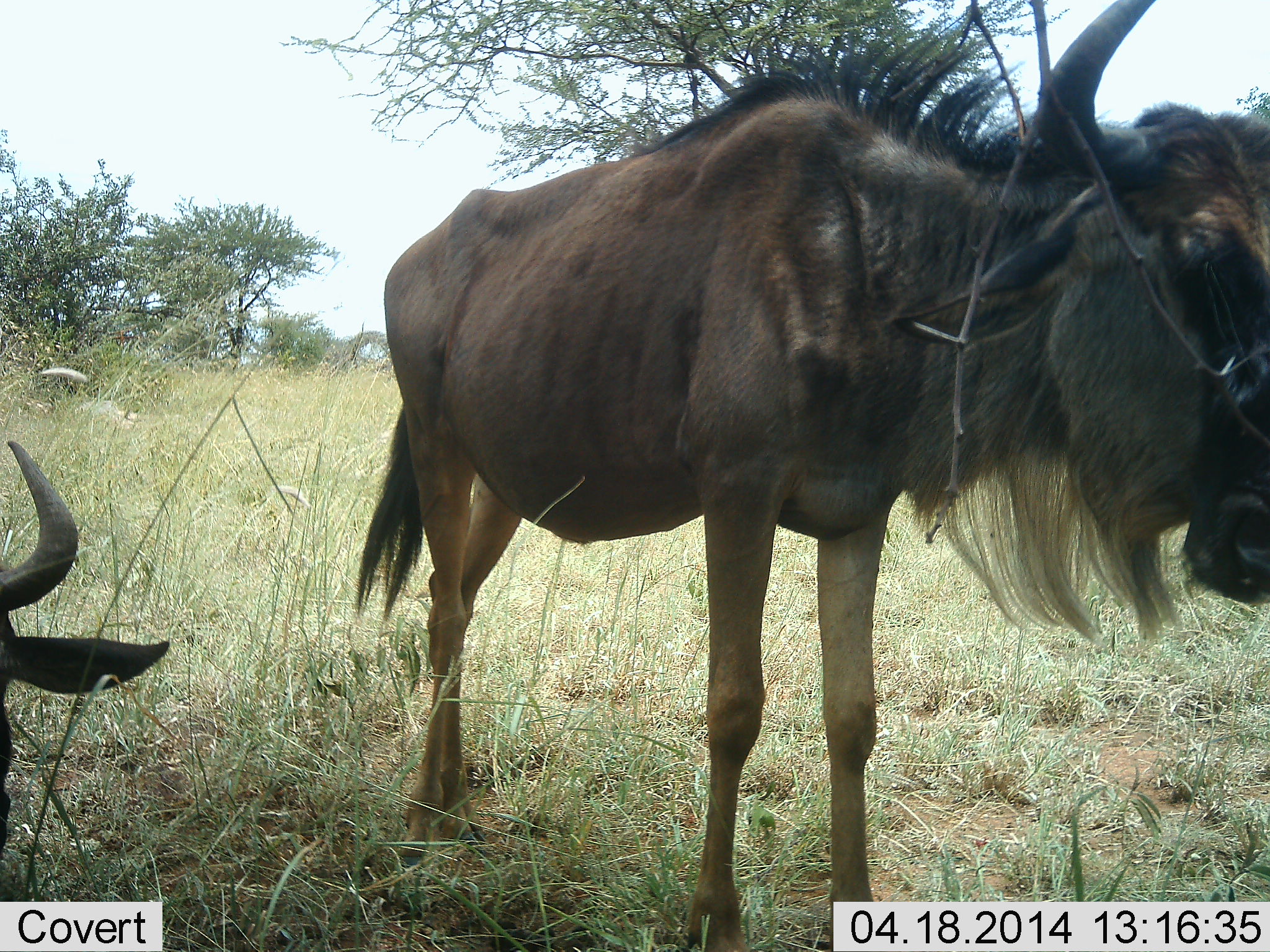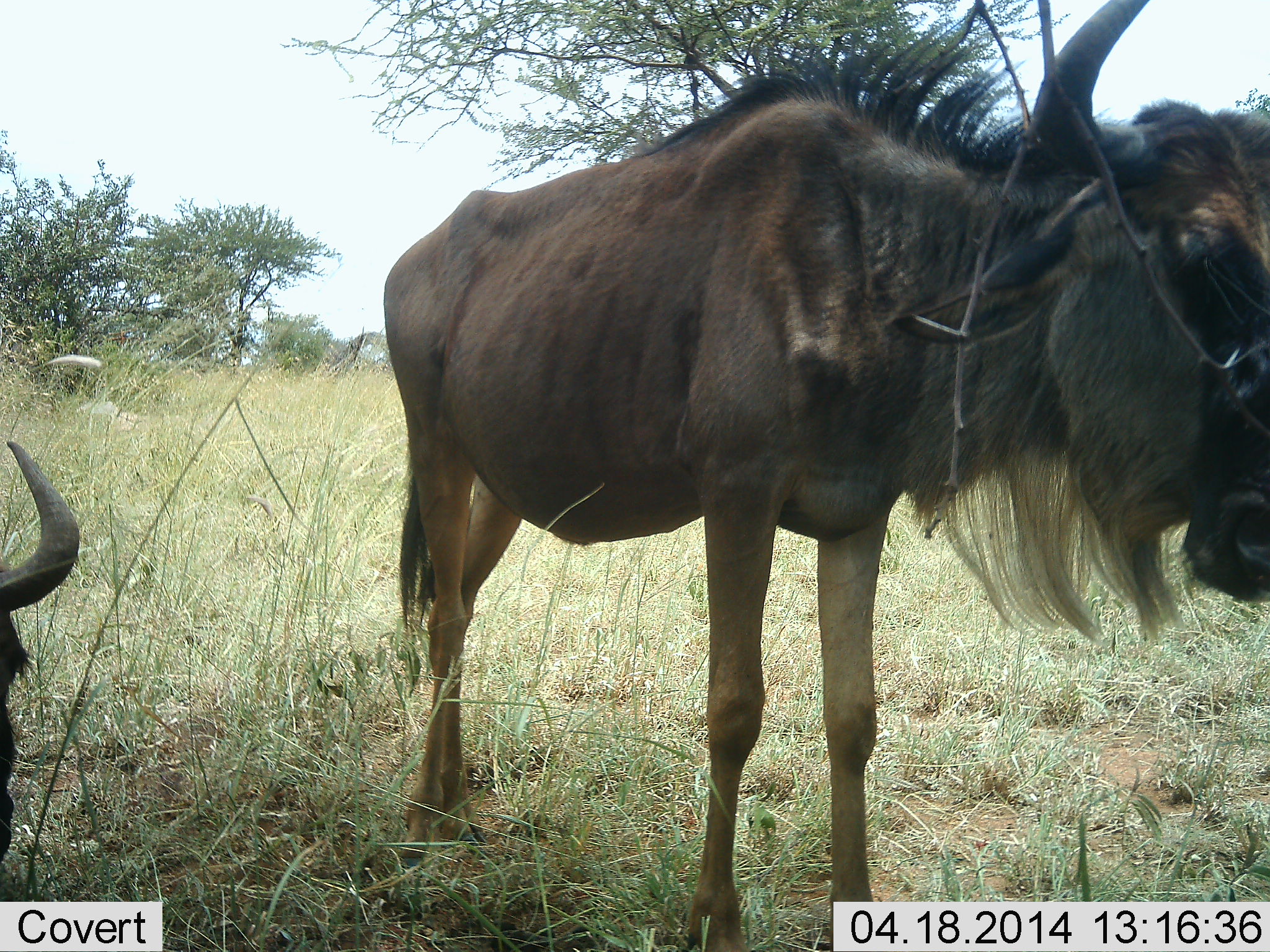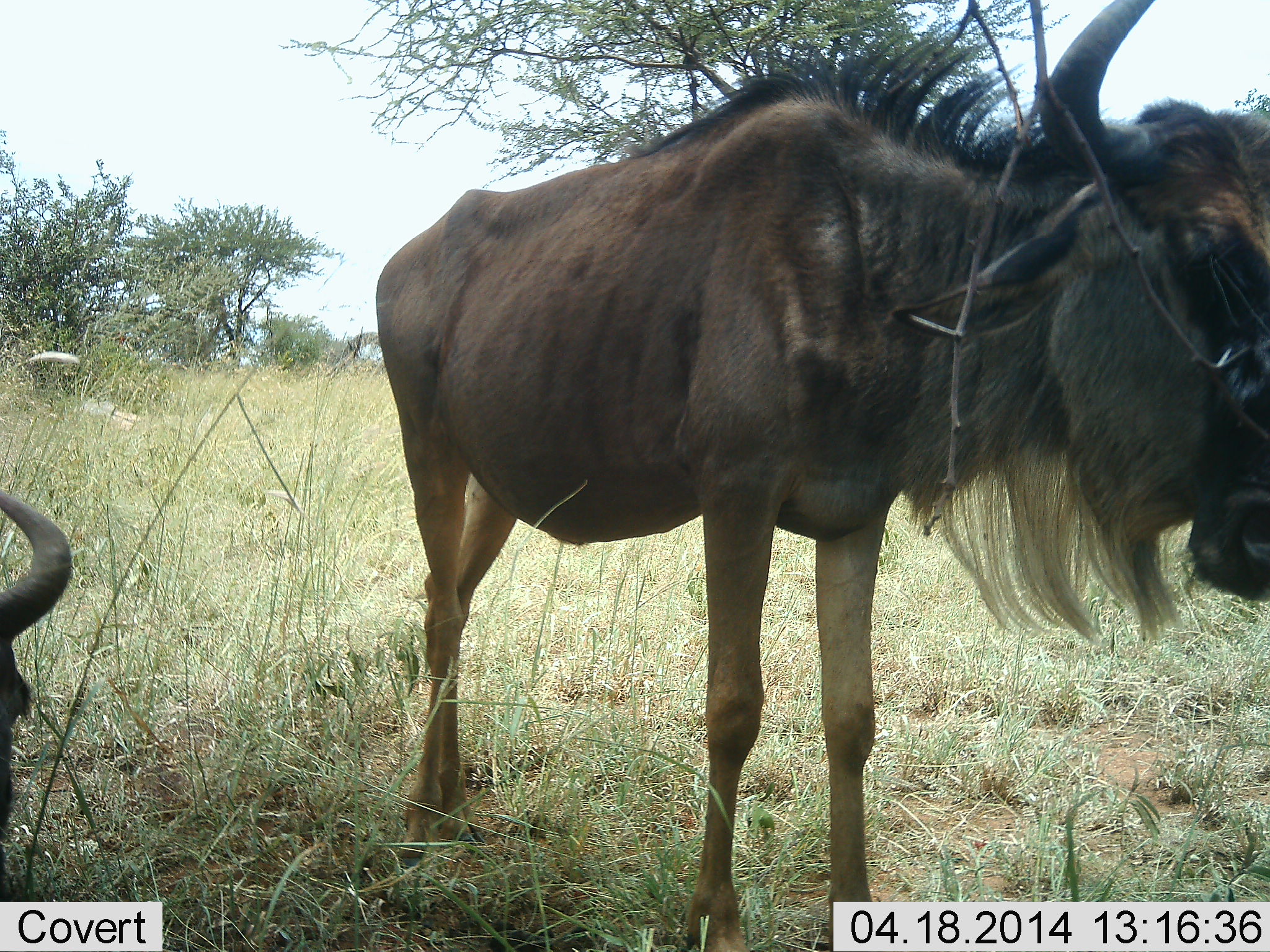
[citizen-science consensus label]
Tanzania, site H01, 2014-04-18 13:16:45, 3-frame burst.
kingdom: Animalia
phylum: Chordata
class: Mammalia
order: Artiodactyla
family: Bovidae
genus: Connochaetes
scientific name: Connochaetes taurinus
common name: blue wildebeest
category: wildebeest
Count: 2.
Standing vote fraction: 100%.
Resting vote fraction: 30%.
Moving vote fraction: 0%.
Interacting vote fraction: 0%.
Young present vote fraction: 0%.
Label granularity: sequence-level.